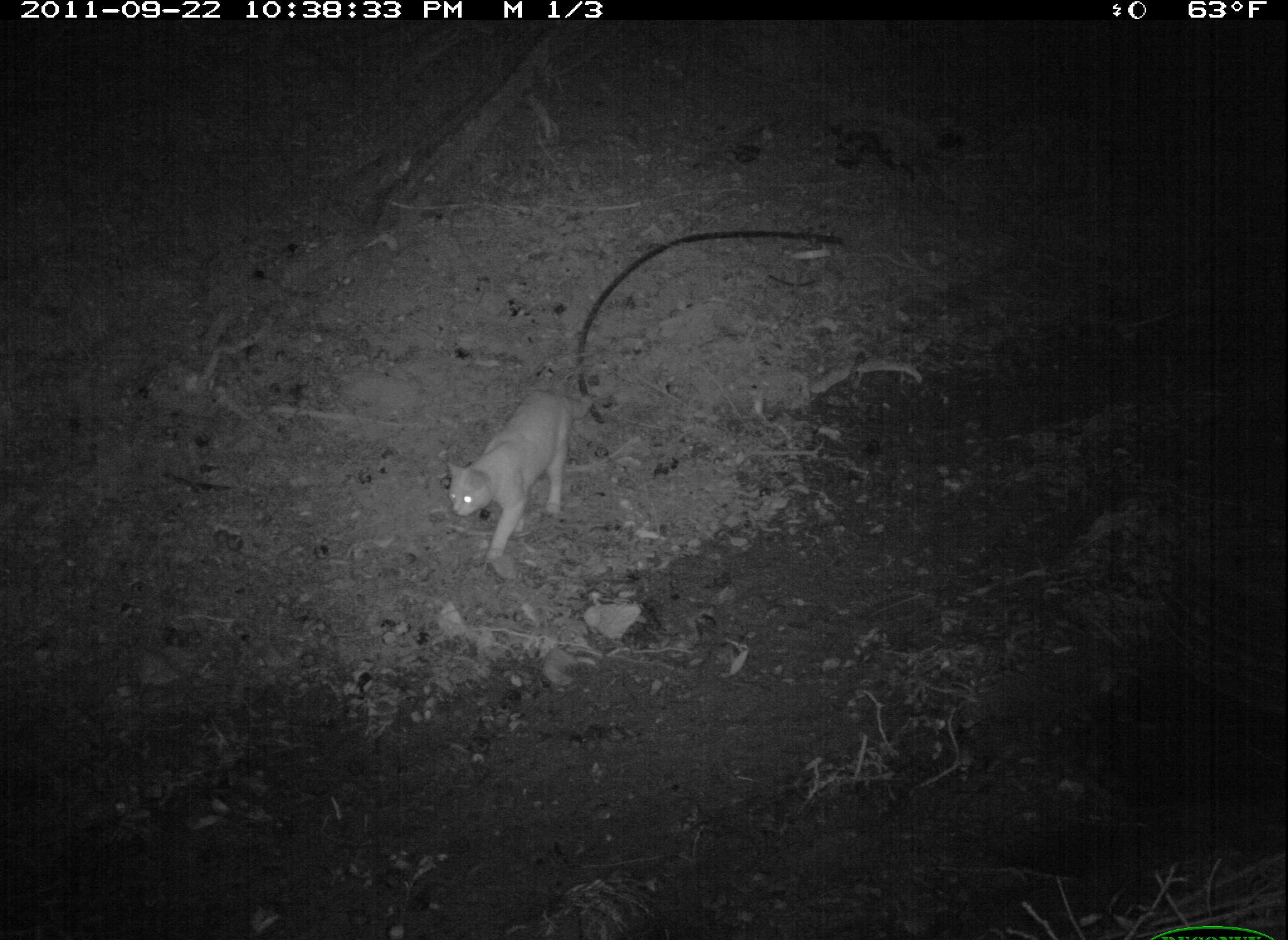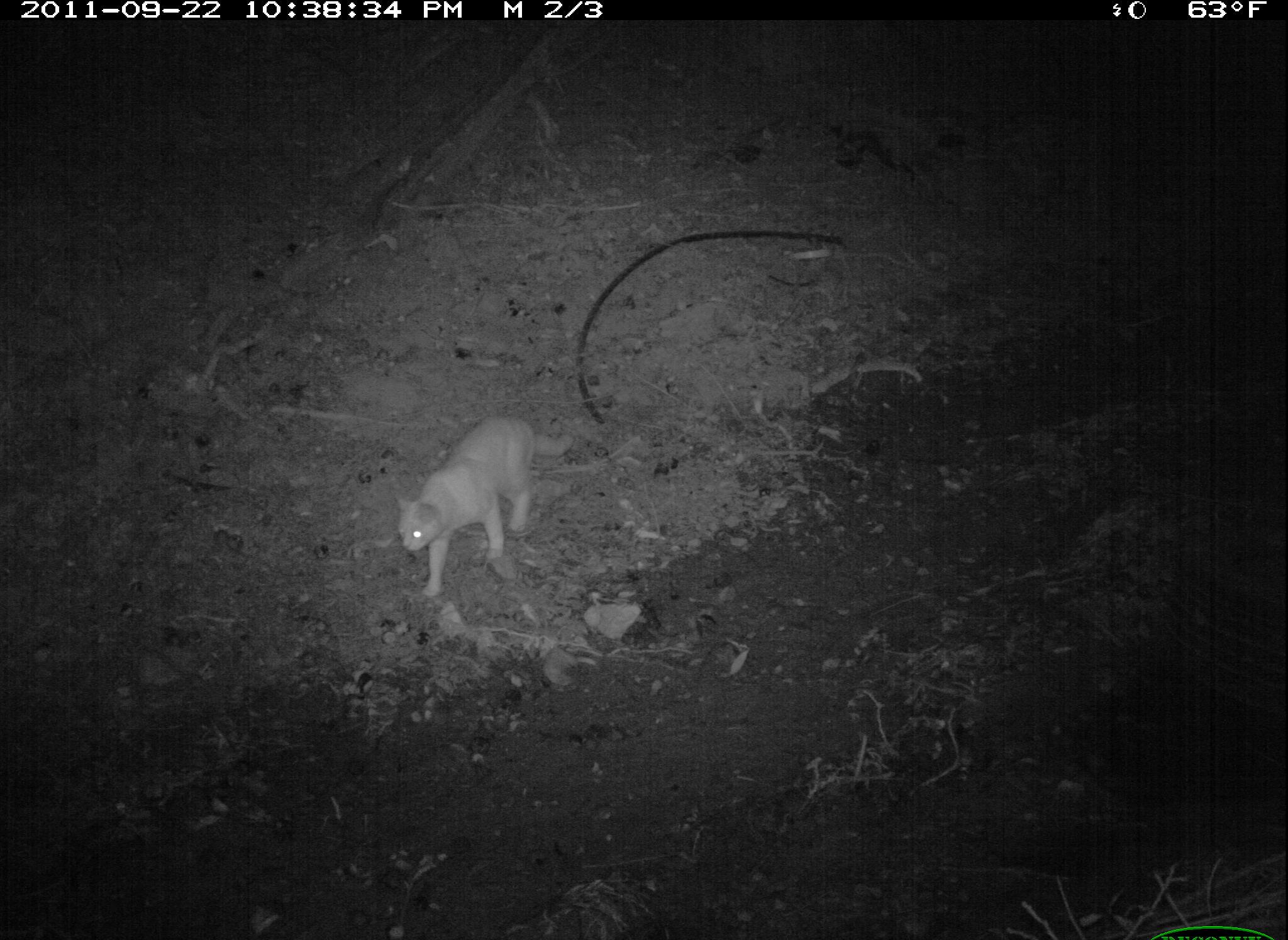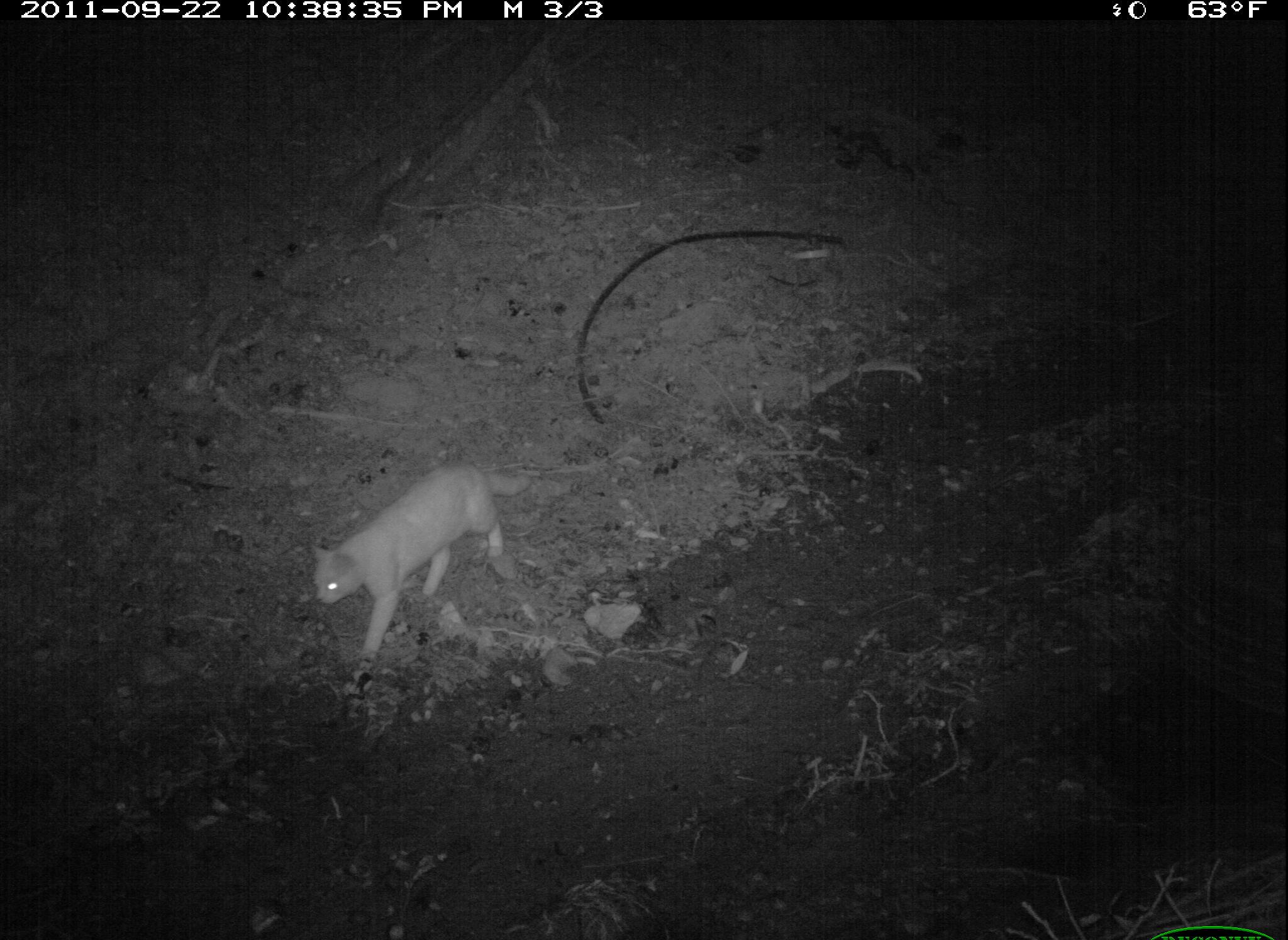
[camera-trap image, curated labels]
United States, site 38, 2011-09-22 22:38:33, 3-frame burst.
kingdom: Animalia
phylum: Chordata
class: Mammalia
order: Carnivora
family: Felidae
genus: Felis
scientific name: Felis catus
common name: cat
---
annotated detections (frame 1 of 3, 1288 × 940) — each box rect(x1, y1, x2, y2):
cat: rect(440, 380, 609, 567)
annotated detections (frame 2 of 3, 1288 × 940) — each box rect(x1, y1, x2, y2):
cat: rect(385, 404, 609, 607)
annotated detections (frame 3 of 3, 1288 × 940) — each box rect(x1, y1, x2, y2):
cat: rect(299, 449, 544, 664)